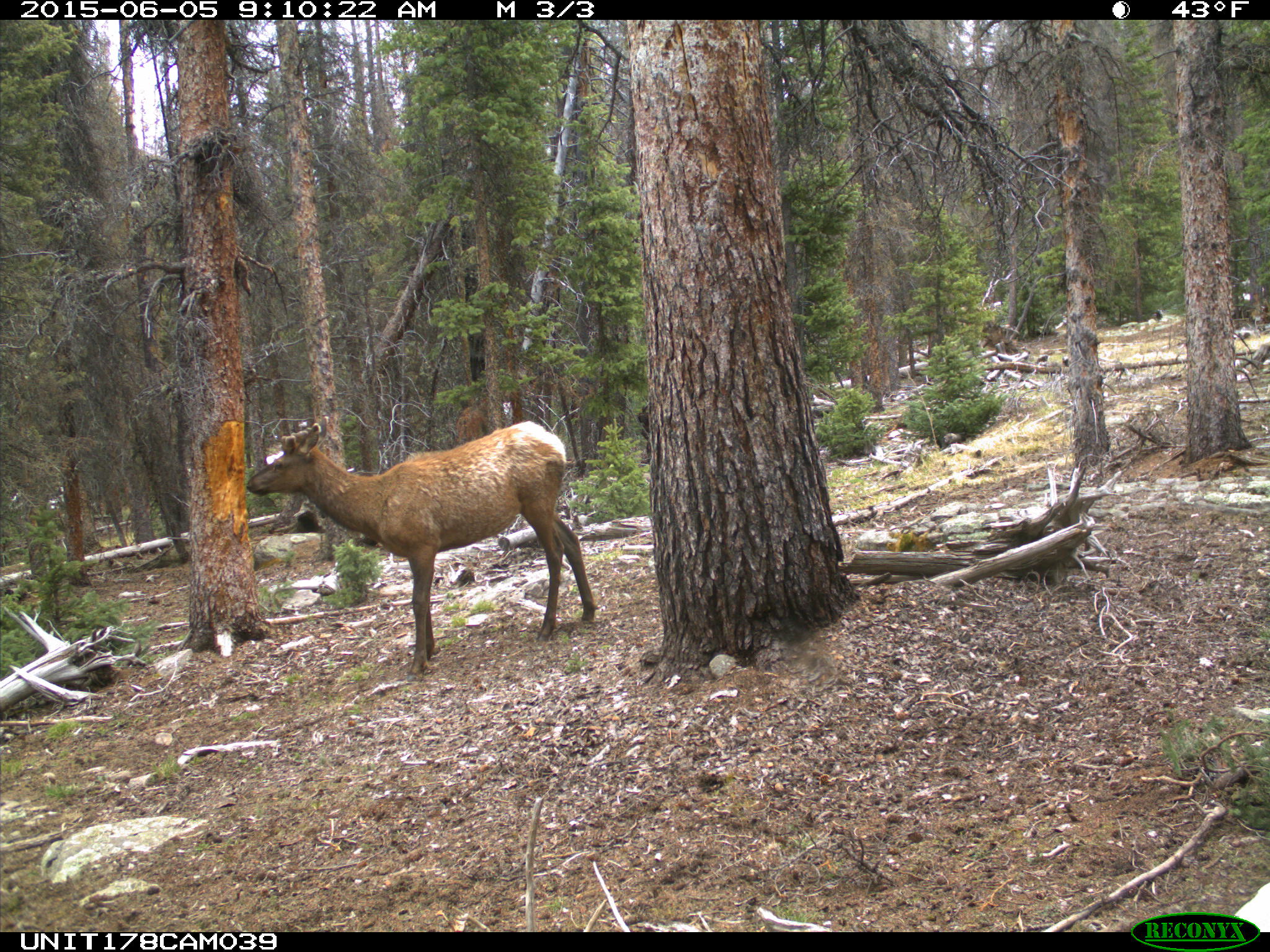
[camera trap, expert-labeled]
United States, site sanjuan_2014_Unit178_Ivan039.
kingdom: Animalia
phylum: Chordata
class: Mammalia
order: Artiodactyla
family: Cervidae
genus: Cervus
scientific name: Cervus elaphus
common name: red deer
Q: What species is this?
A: Cervus elaphus (red deer).